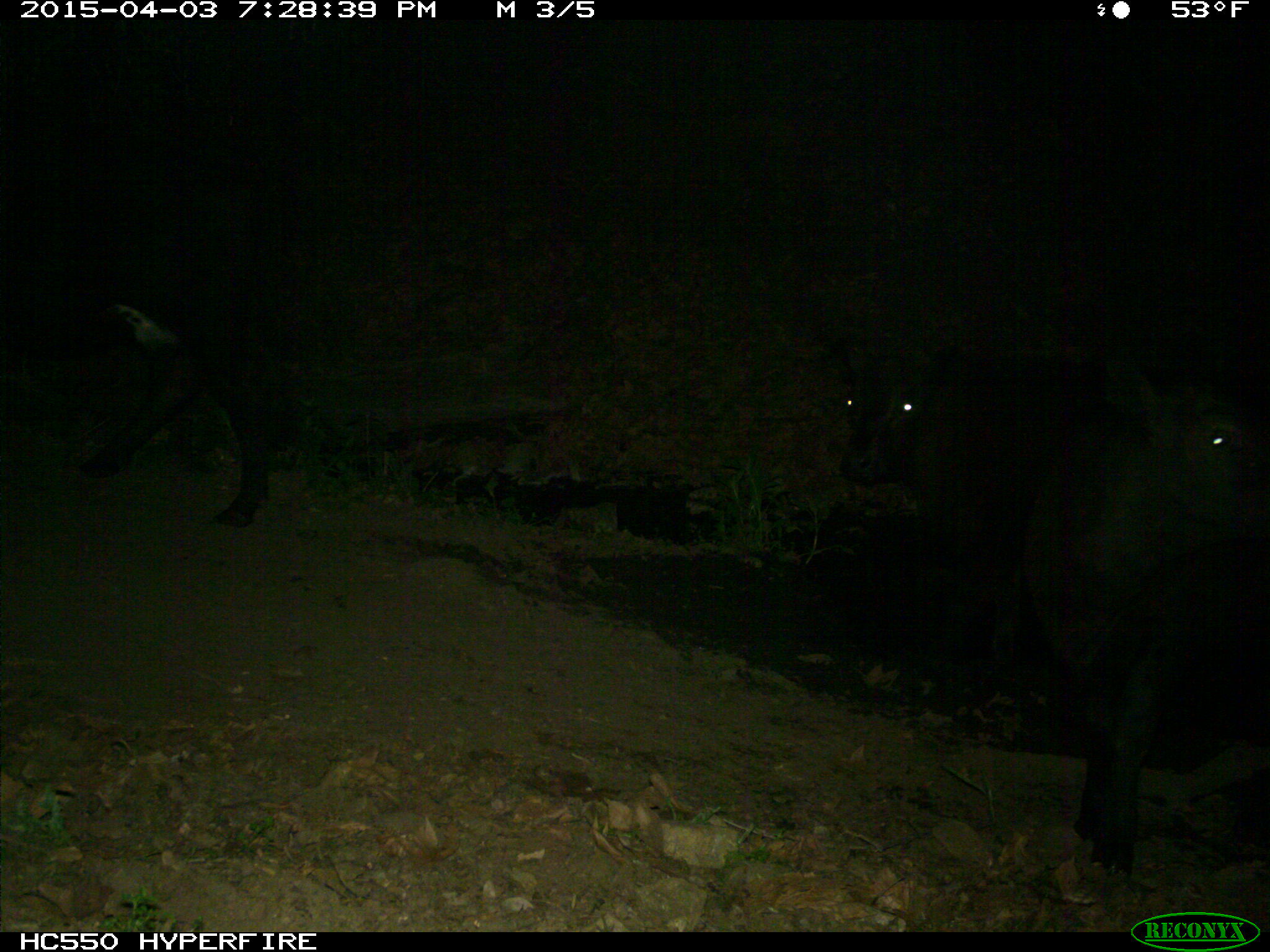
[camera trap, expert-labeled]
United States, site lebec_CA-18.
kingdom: Animalia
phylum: Chordata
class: Mammalia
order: Artiodactyla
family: Bovidae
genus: Bos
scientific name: Bos taurus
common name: domestic cow